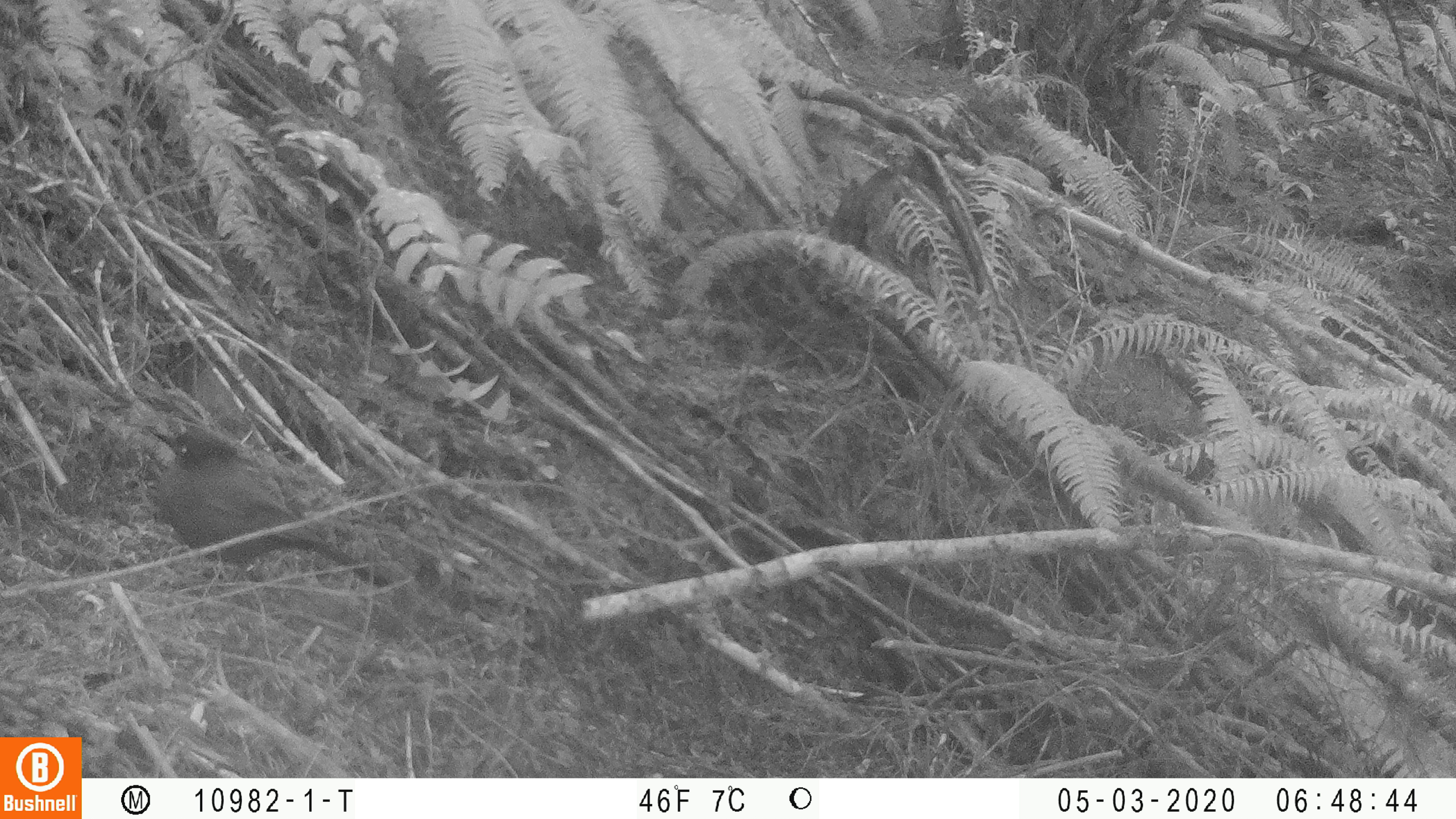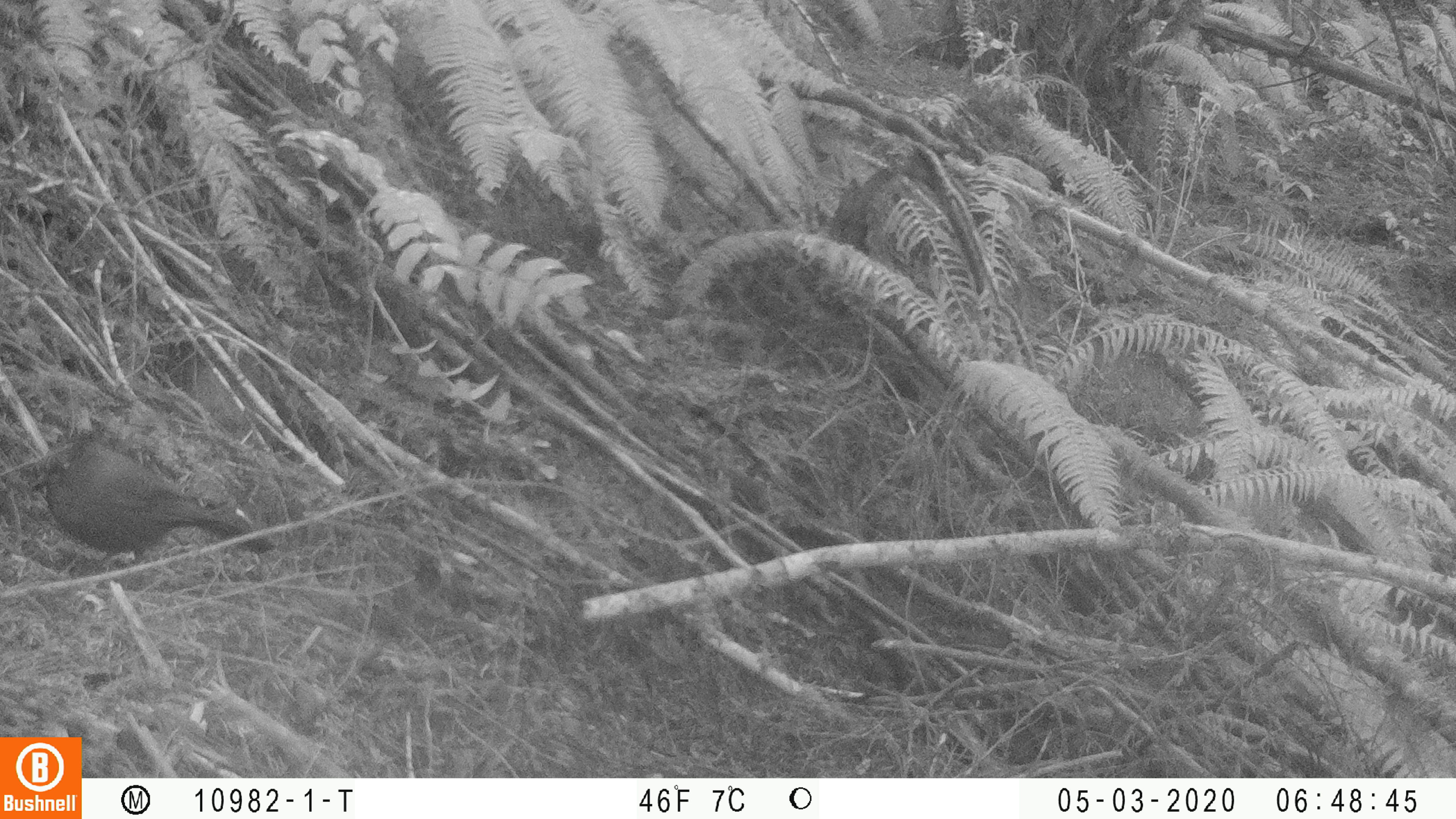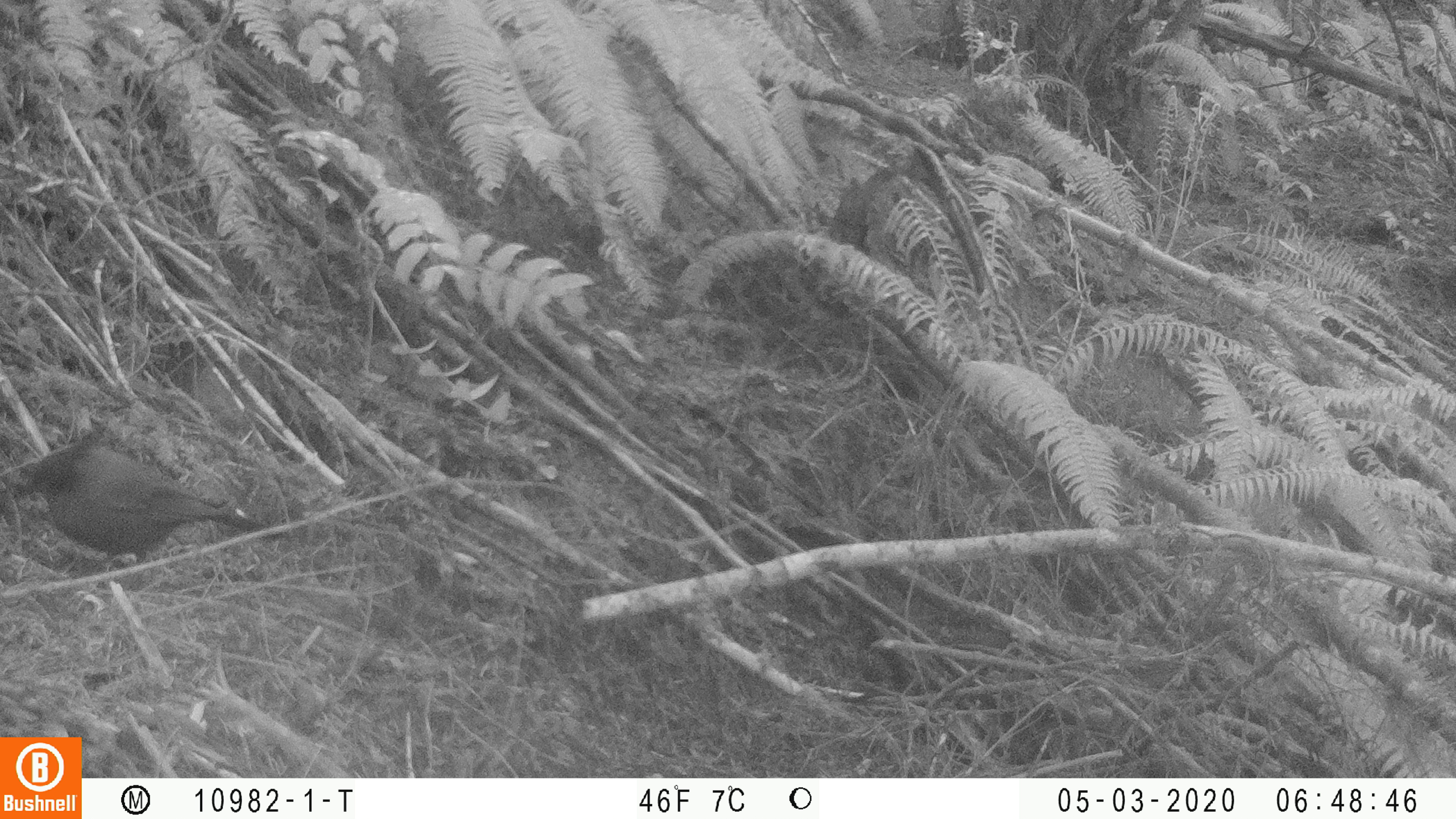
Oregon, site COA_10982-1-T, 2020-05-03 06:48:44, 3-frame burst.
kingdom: Animalia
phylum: Chordata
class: Aves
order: Passeriformes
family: Corvidae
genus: Cyanocitta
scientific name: Cyanocitta stelleri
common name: steller's jay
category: stellers jay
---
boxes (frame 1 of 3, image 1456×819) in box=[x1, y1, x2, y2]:
stellers jay: box=[150, 427, 385, 593]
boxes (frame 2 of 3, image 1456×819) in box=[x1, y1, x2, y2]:
stellers jay: box=[38, 437, 264, 566]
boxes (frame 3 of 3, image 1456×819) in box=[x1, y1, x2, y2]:
stellers jay: box=[25, 442, 276, 567]